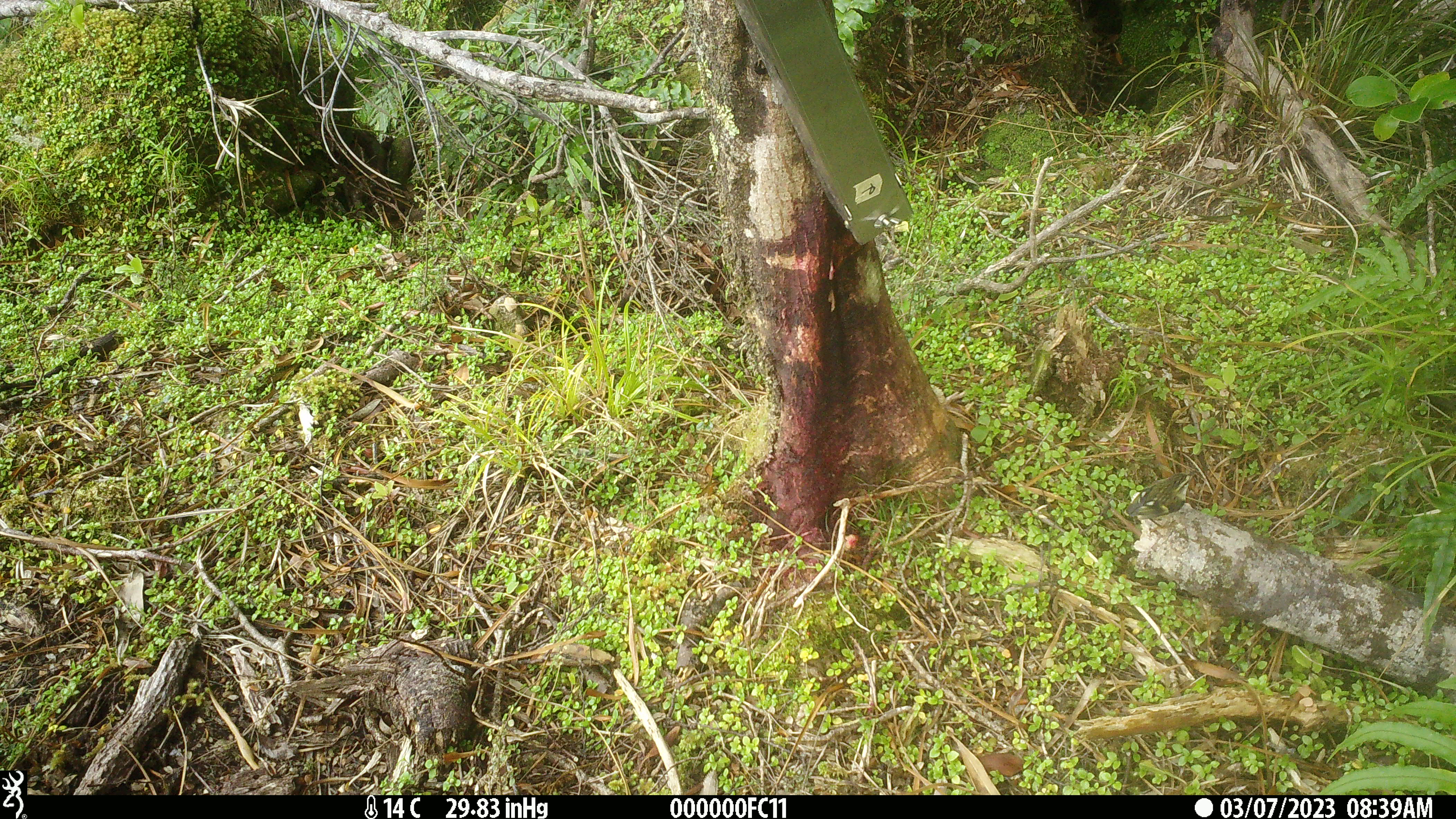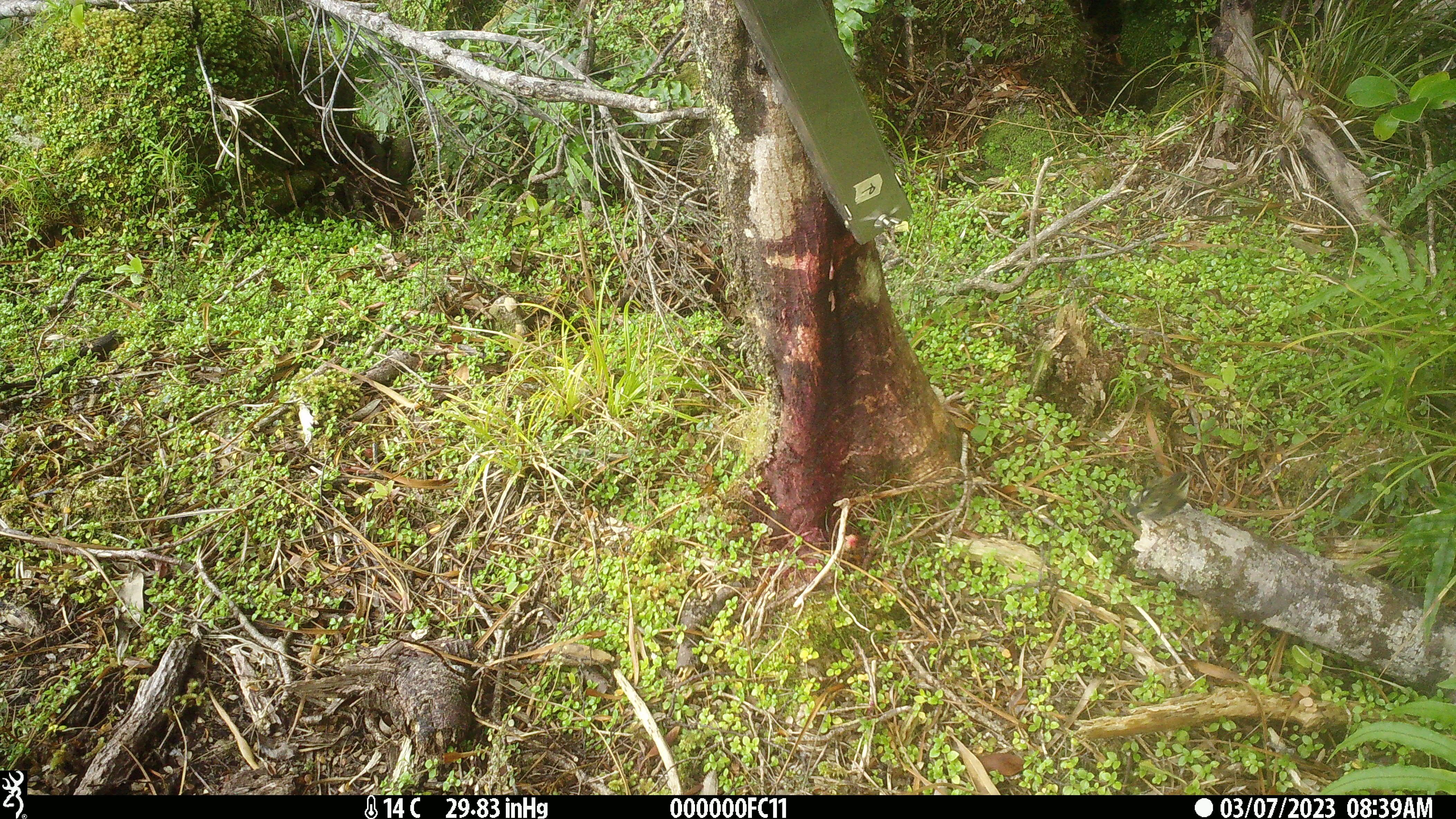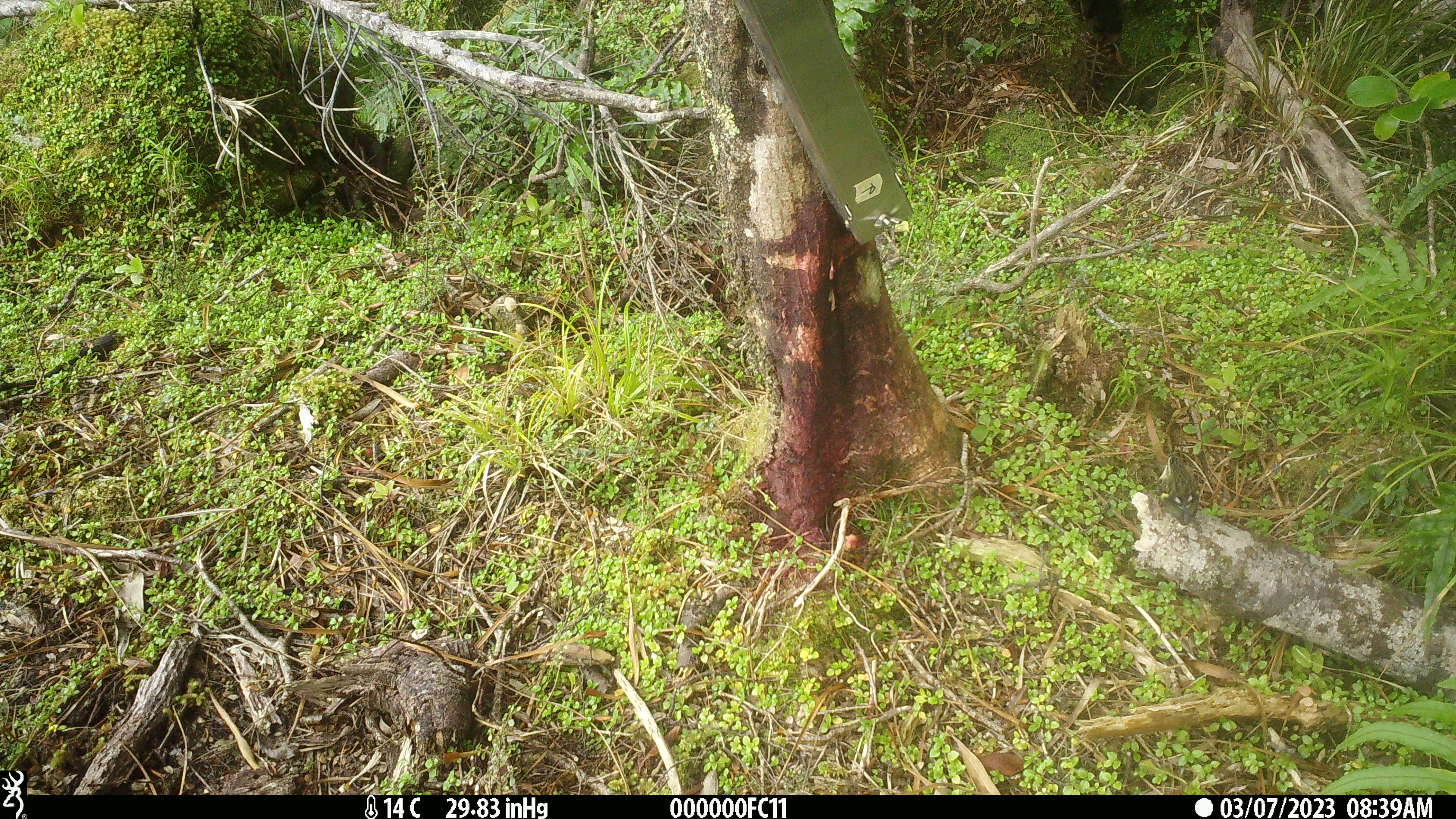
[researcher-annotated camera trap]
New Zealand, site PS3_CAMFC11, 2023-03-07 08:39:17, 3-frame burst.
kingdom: Animalia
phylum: Chordata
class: Aves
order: Passeriformes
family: Acanthisittidae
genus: Acanthisitta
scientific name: Acanthisitta chloris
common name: rifleman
Rifleman (Acanthisitta chloris).